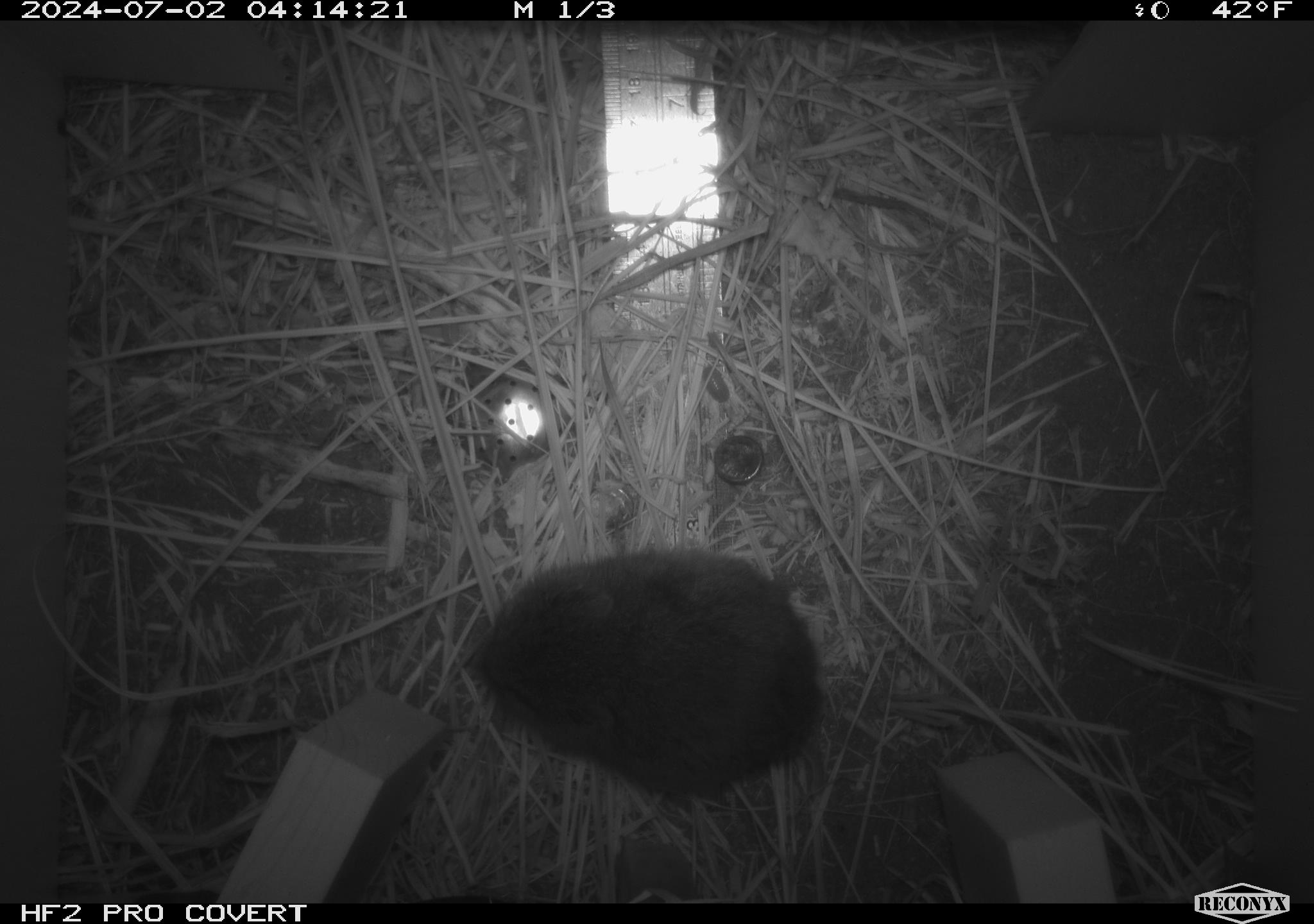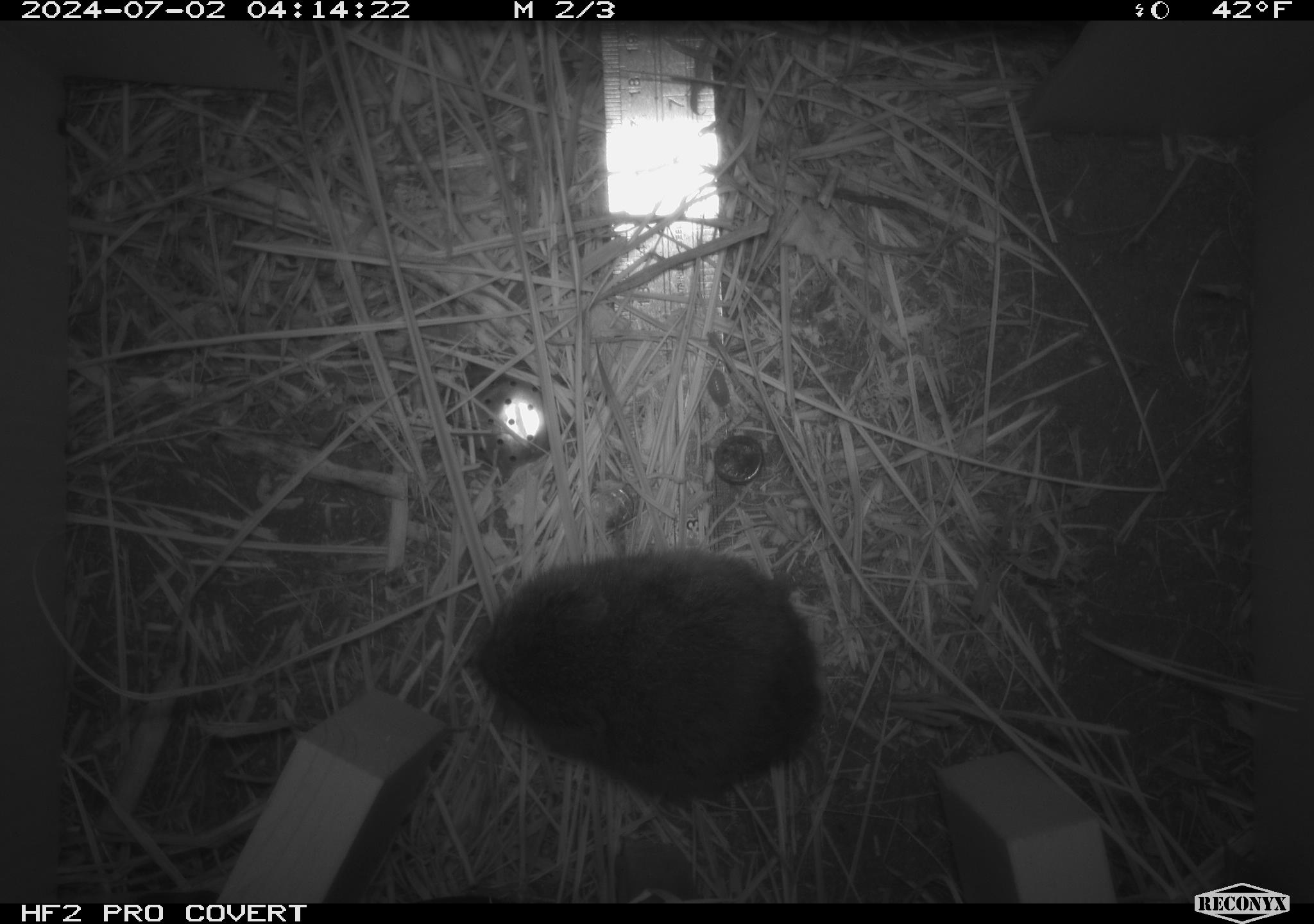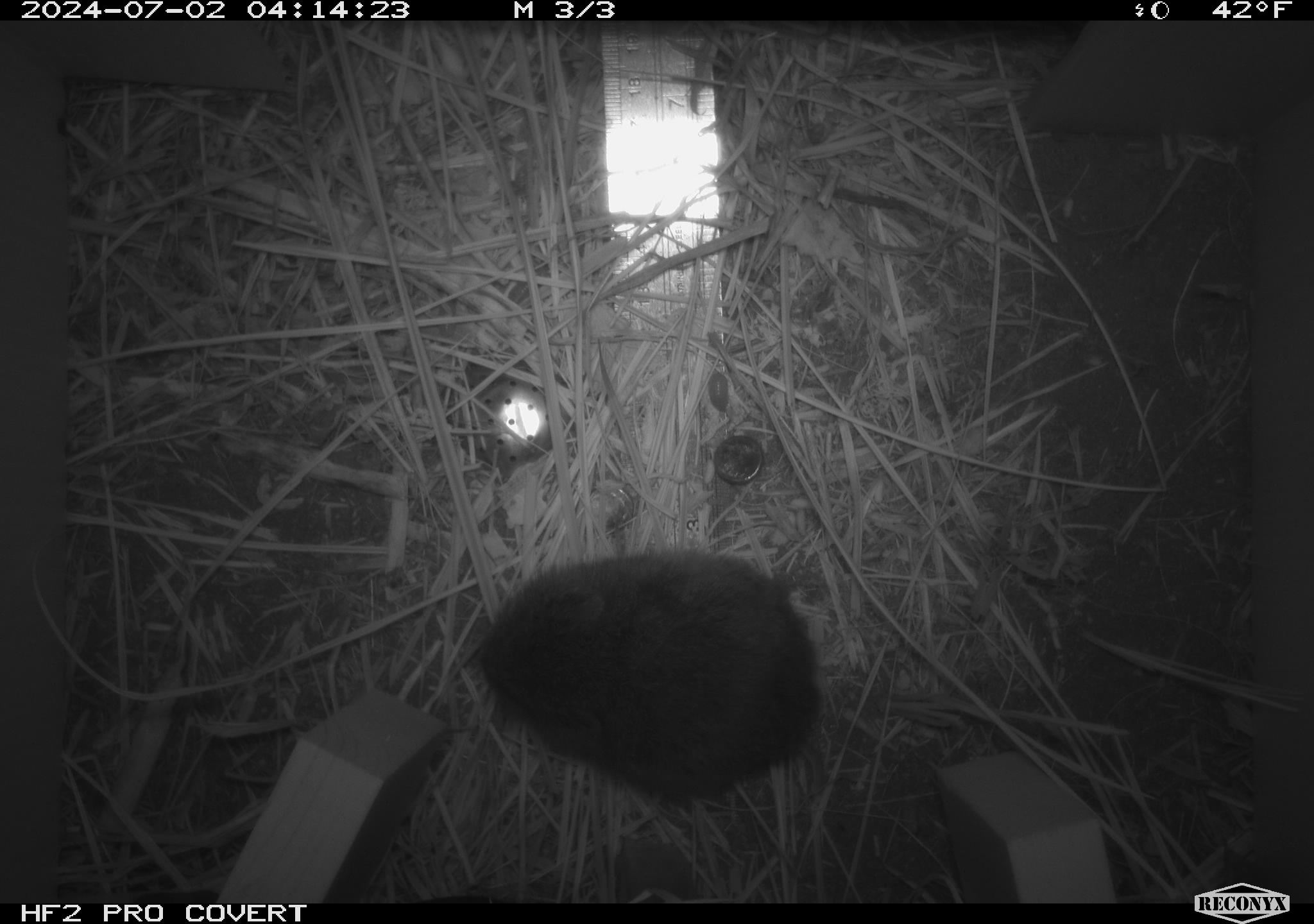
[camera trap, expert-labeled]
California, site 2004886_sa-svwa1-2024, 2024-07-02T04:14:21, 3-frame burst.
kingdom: Animalia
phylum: Chordata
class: Mammalia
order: Rodentia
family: Cricetidae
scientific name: Arvicolinae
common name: voles, lemmings, and muskrats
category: arvicolinae subfamily